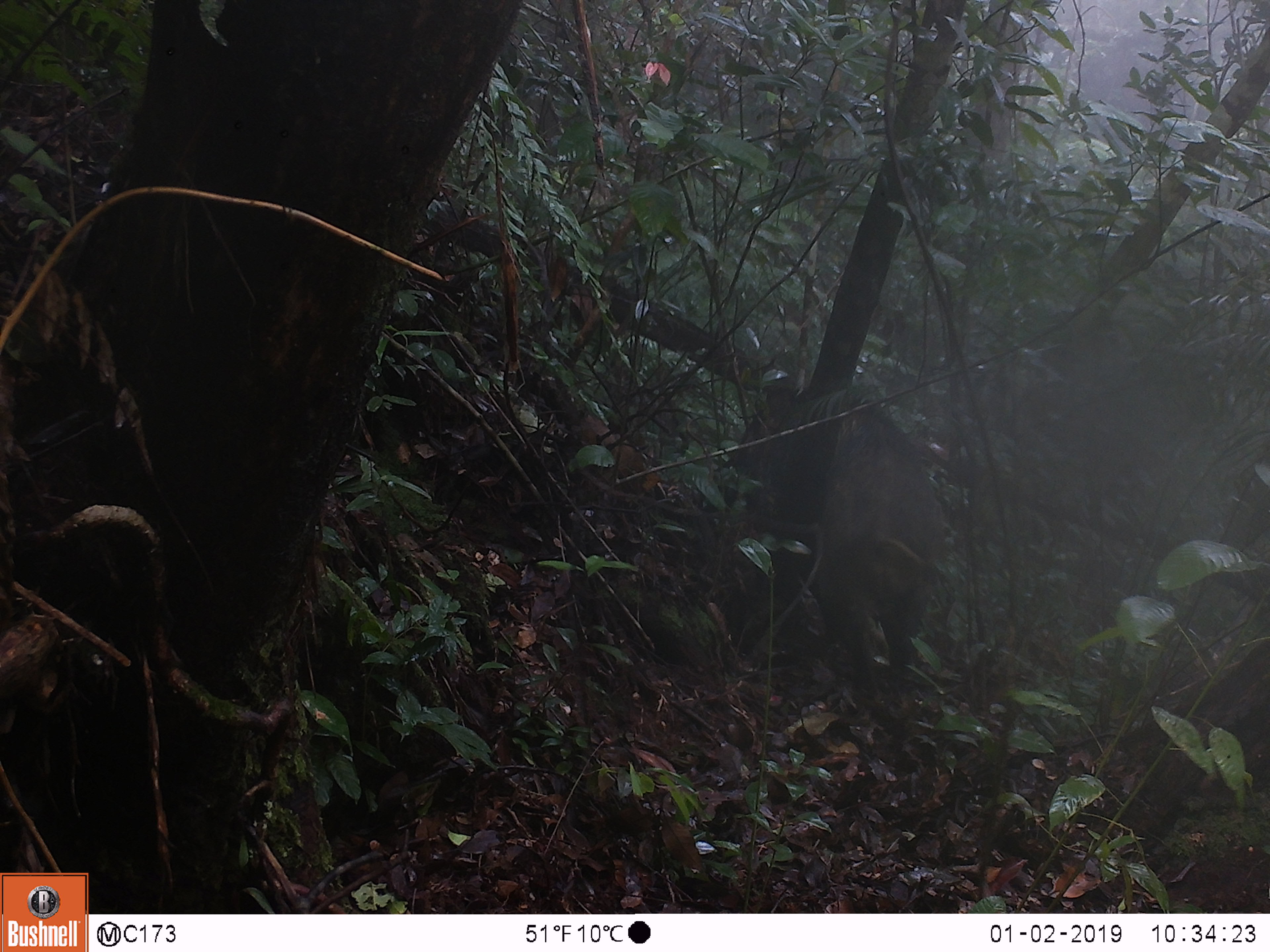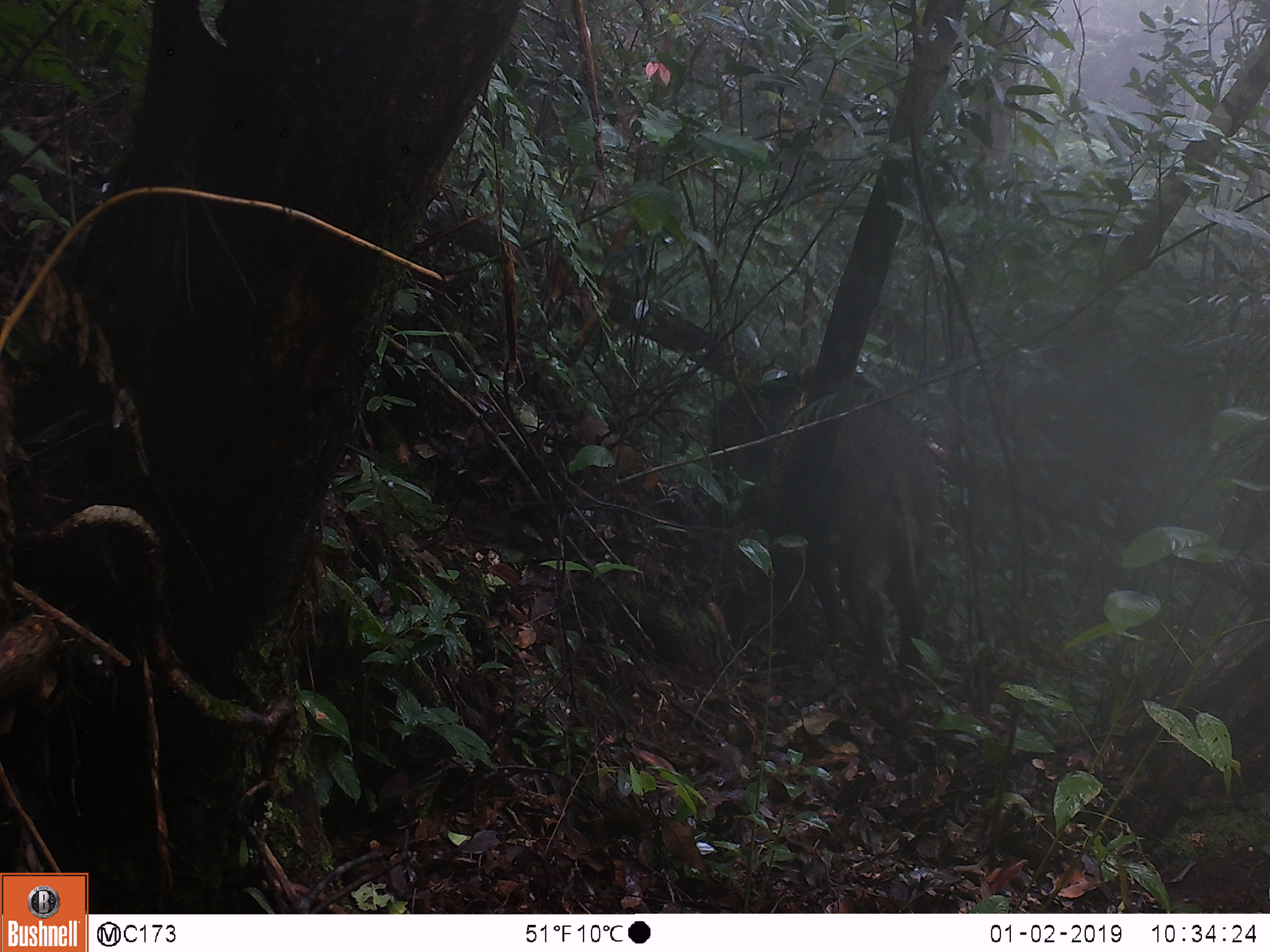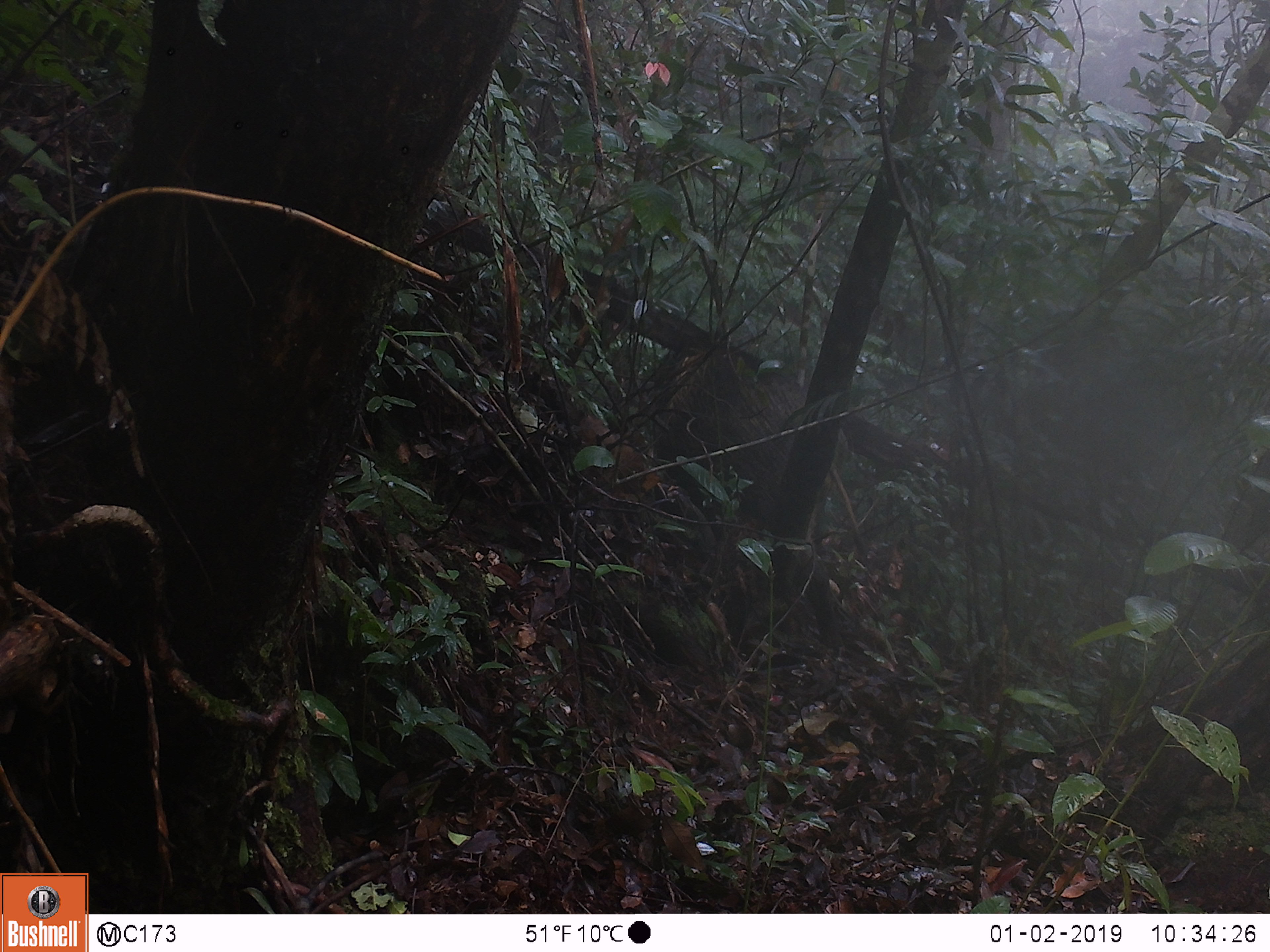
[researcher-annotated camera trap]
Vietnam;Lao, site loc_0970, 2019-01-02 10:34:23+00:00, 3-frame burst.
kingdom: Animalia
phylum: Chordata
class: Mammalia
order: Artiodactyla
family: Suidae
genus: Sus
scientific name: Sus scrofa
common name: eurasian wild pig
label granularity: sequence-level